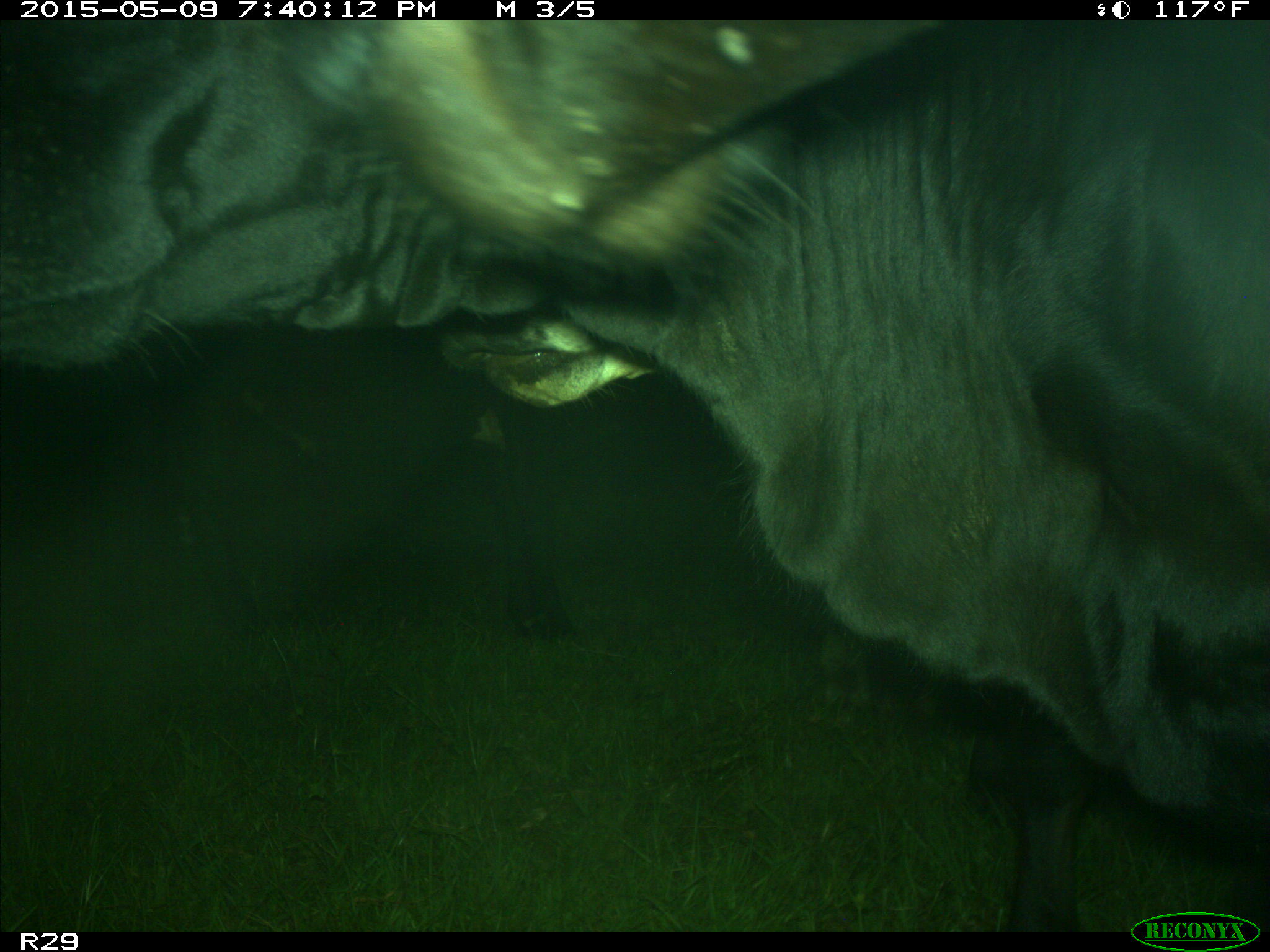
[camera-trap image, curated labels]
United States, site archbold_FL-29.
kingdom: Animalia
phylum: Chordata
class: Mammalia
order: Artiodactyla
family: Bovidae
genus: Bos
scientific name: Bos taurus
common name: domestic cow